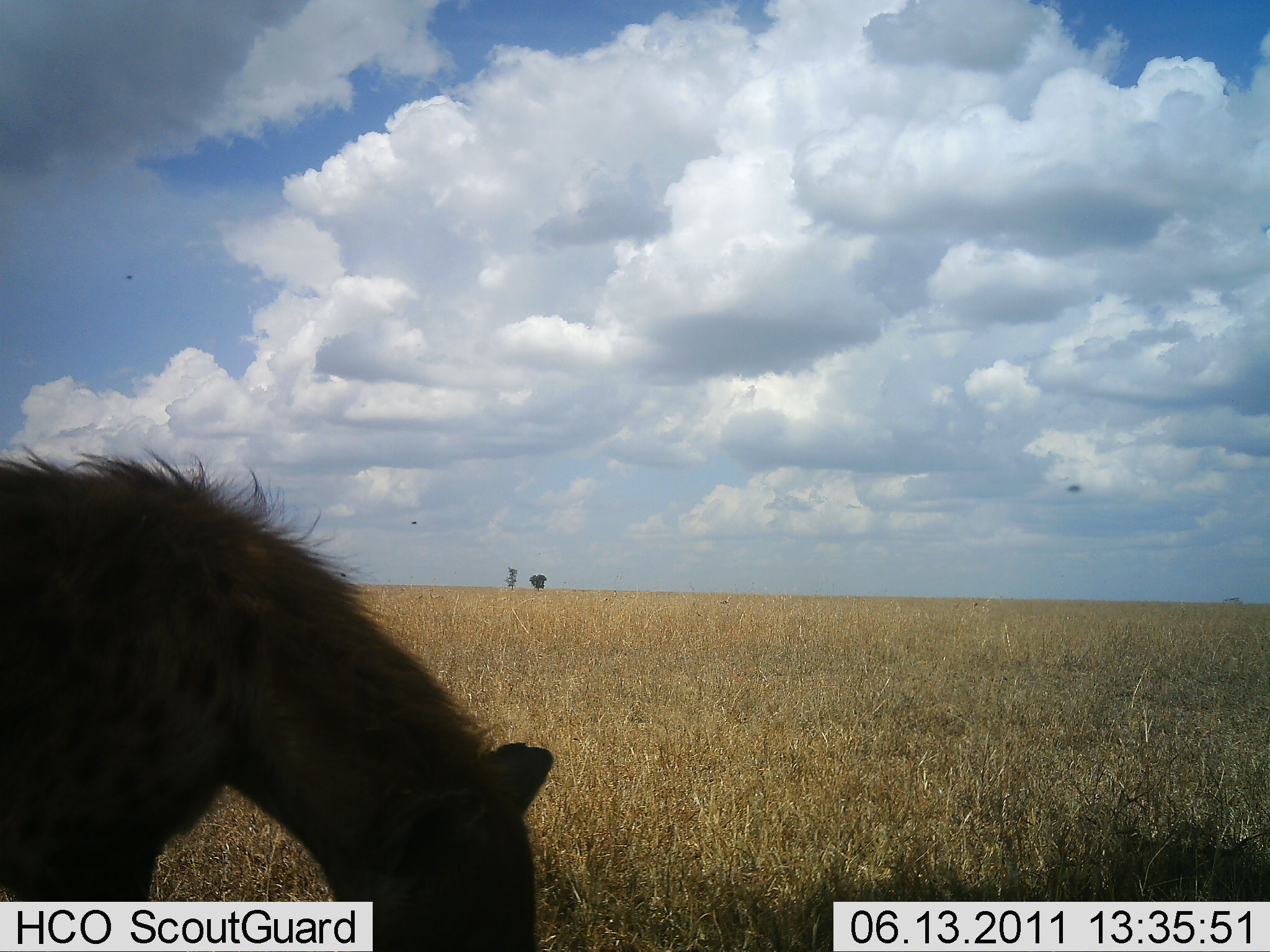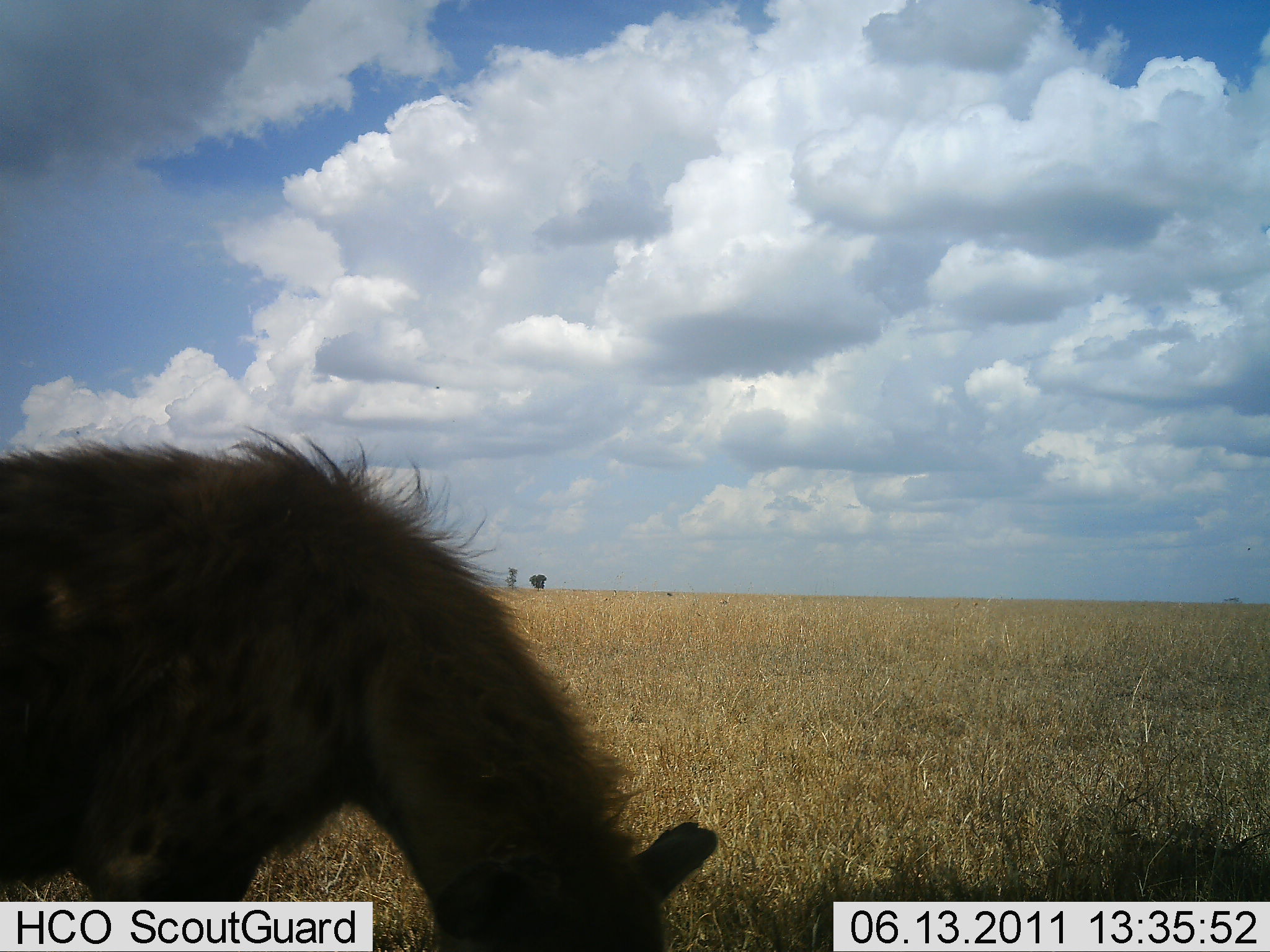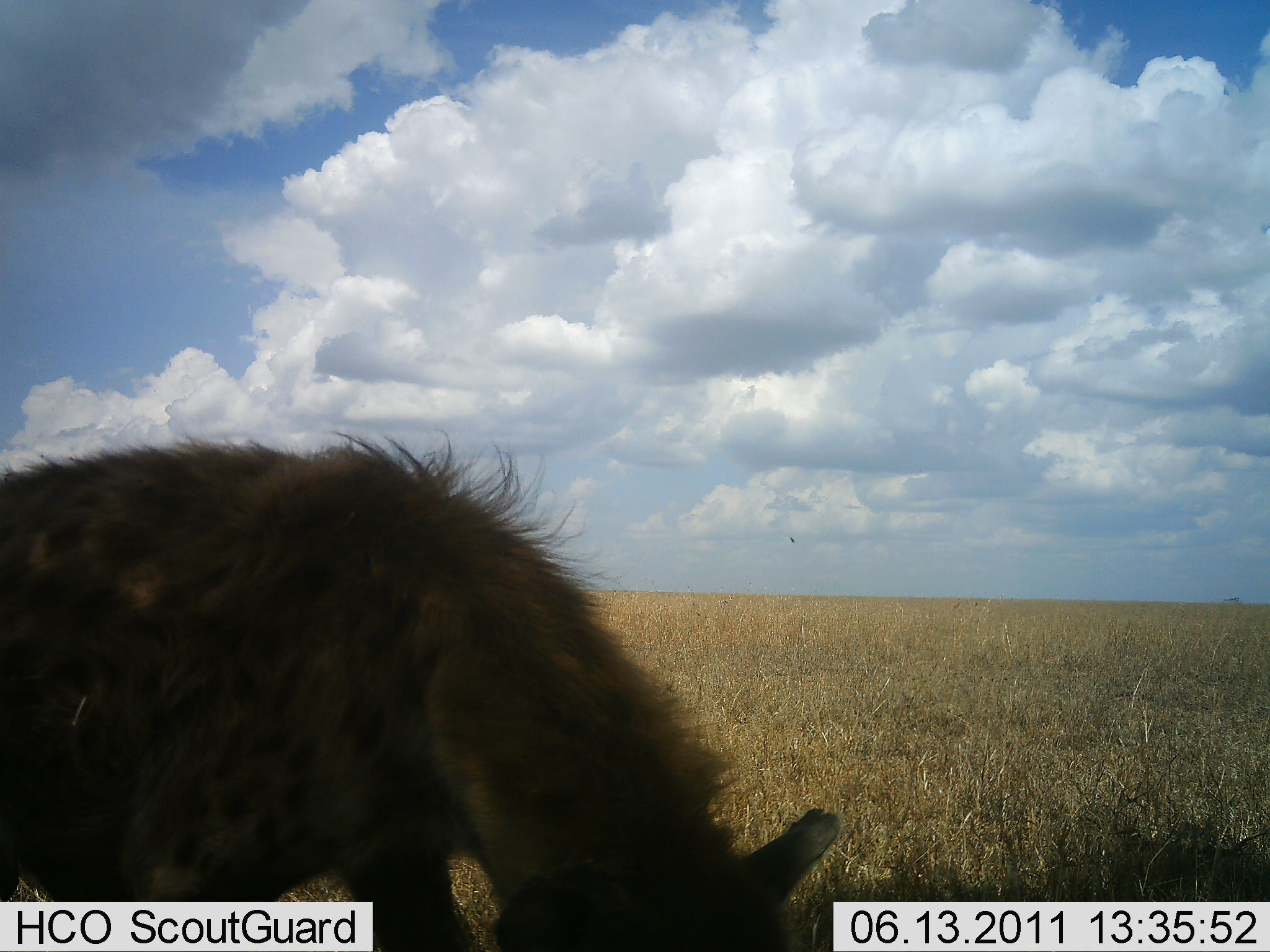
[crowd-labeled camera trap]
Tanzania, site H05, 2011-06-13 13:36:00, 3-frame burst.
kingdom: Animalia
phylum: Chordata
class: Mammalia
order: Carnivora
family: Hyaenidae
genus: Crocuta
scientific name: Crocuta crocuta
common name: spotted hyena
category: hyenaspotted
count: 1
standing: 50%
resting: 10%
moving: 60%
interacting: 0%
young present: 0%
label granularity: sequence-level